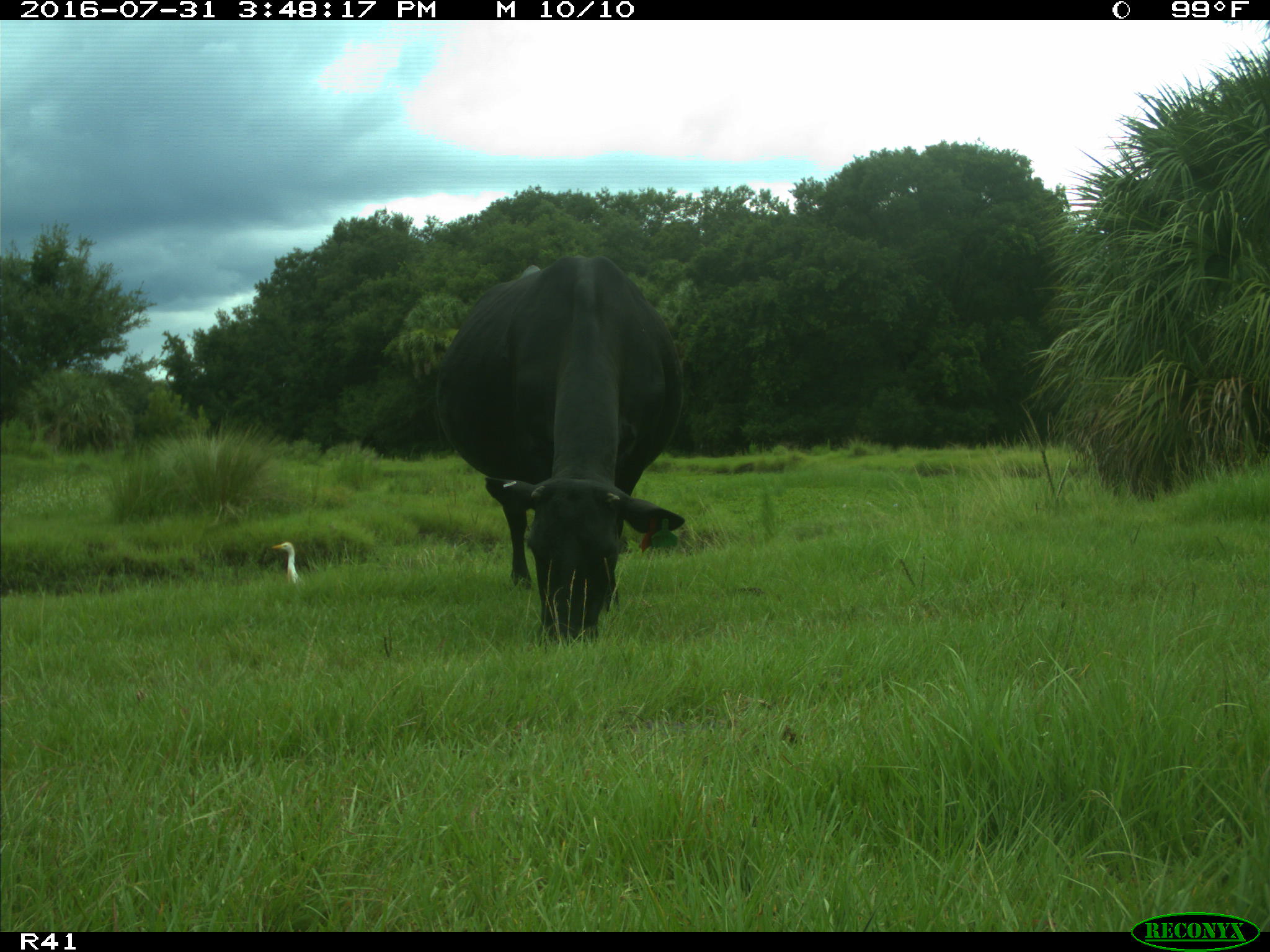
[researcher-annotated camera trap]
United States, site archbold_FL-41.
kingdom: Animalia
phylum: Chordata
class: Mammalia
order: Artiodactyla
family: Bovidae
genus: Bos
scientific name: Bos taurus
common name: domestic cow